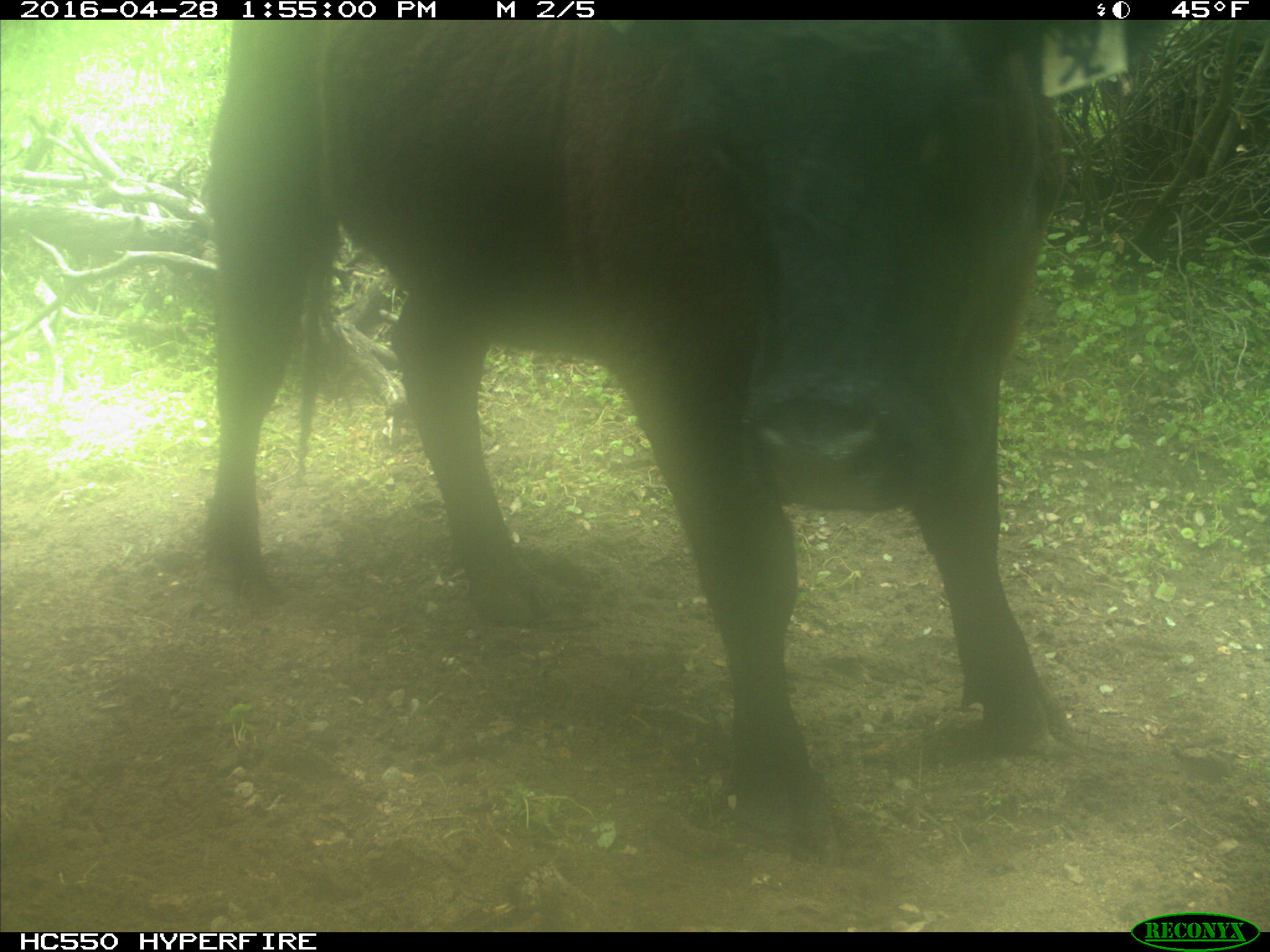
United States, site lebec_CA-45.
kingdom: Animalia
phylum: Chordata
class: Mammalia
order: Artiodactyla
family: Bovidae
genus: Bos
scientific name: Bos taurus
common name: domestic cow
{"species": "Bos taurus (domestic cow)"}